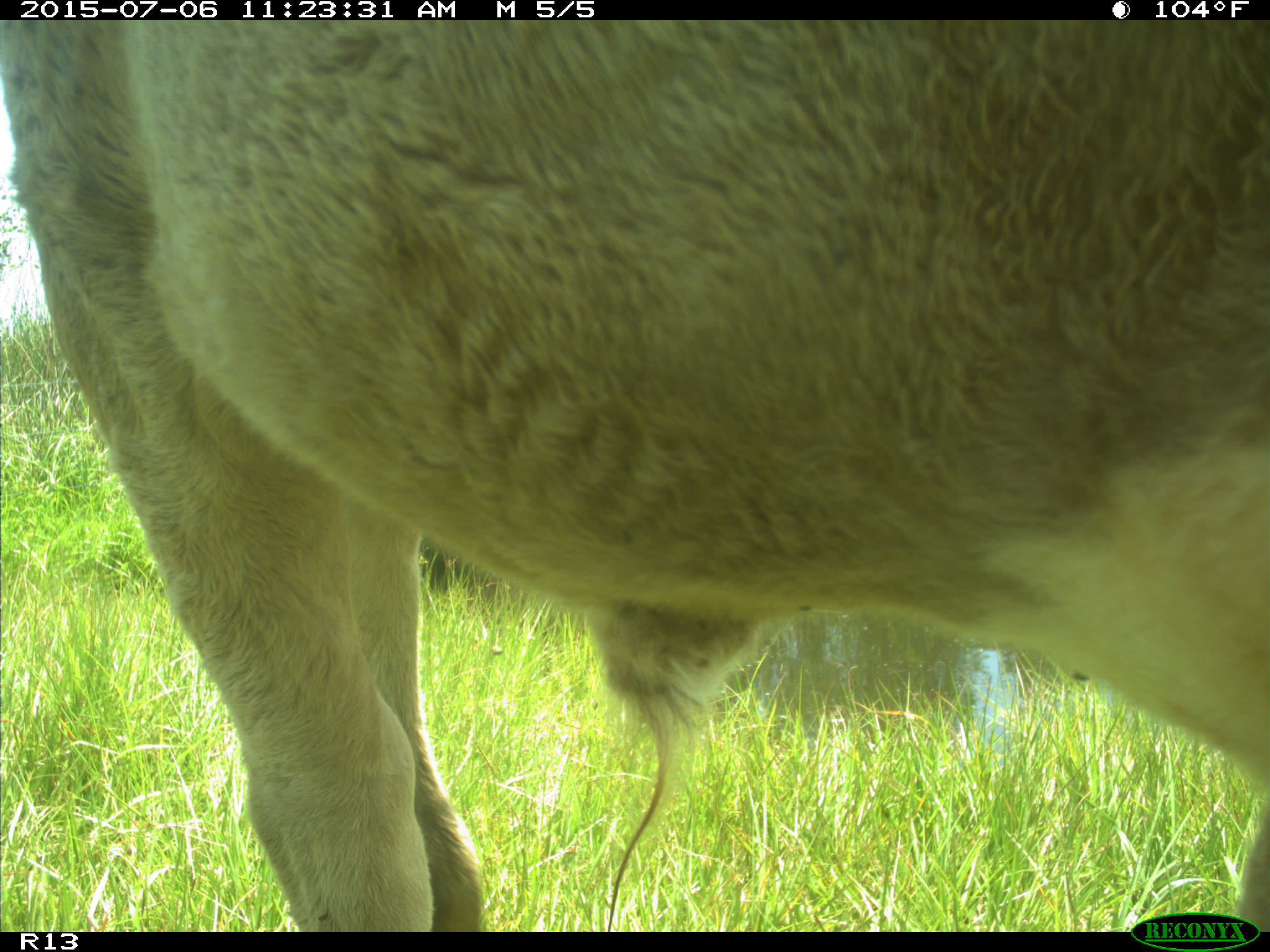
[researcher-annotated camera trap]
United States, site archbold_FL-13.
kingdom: Animalia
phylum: Chordata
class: Mammalia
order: Artiodactyla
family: Bovidae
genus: Bos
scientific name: Bos taurus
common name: domestic cow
Bos taurus (domestic cow).